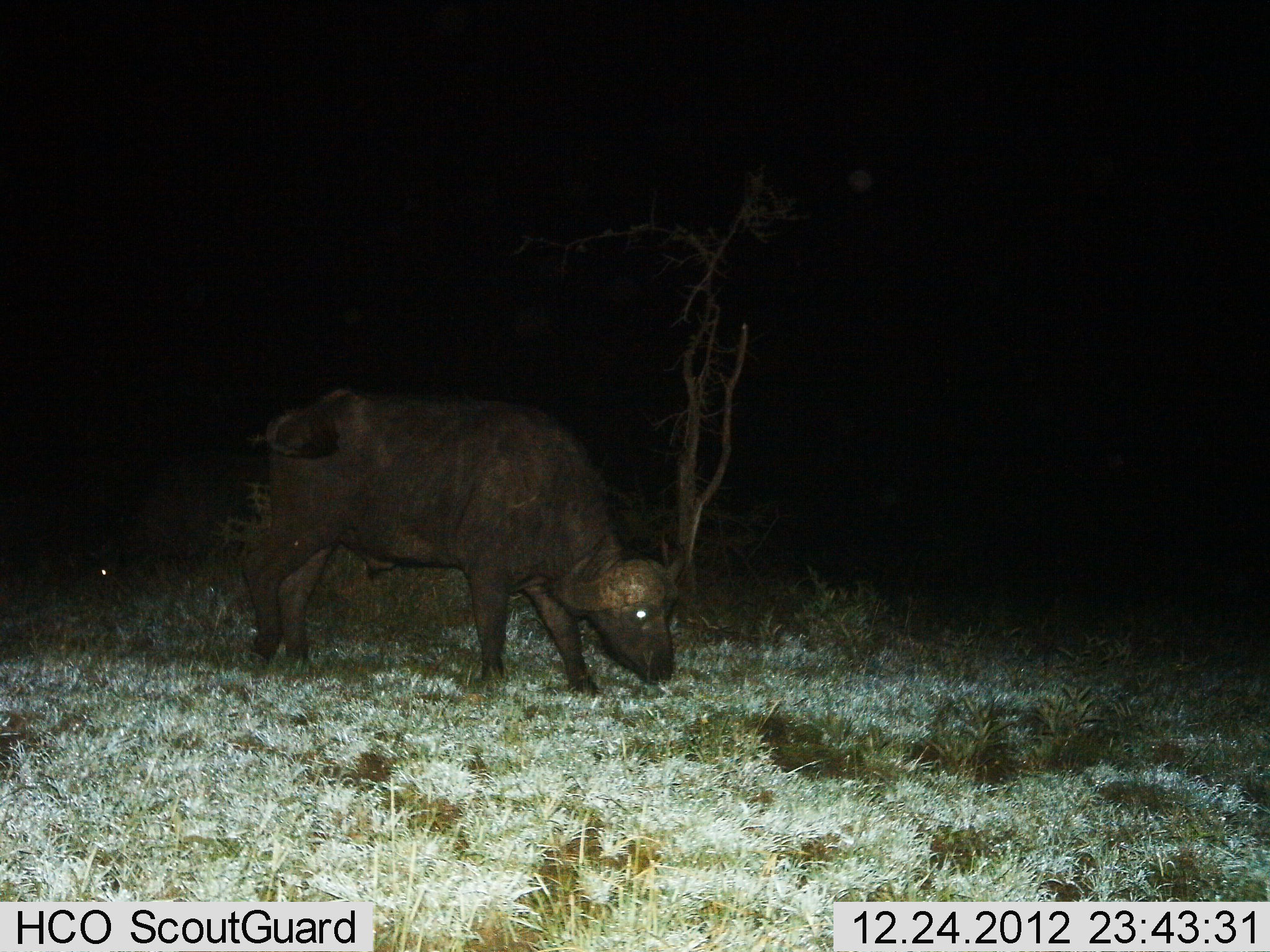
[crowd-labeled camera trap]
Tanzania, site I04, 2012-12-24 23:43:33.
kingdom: Animalia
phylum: Chordata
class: Mammalia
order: Artiodactyla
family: Bovidae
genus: Syncerus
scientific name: Syncerus caffer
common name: cape buffalo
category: buffalo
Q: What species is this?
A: Buffalo (cape buffalo) (Syncerus caffer).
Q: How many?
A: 1.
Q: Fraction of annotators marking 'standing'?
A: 23%.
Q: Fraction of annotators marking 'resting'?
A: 0%.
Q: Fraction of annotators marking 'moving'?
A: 3%.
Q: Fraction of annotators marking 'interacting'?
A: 0%.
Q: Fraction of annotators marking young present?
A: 0%.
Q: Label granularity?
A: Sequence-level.